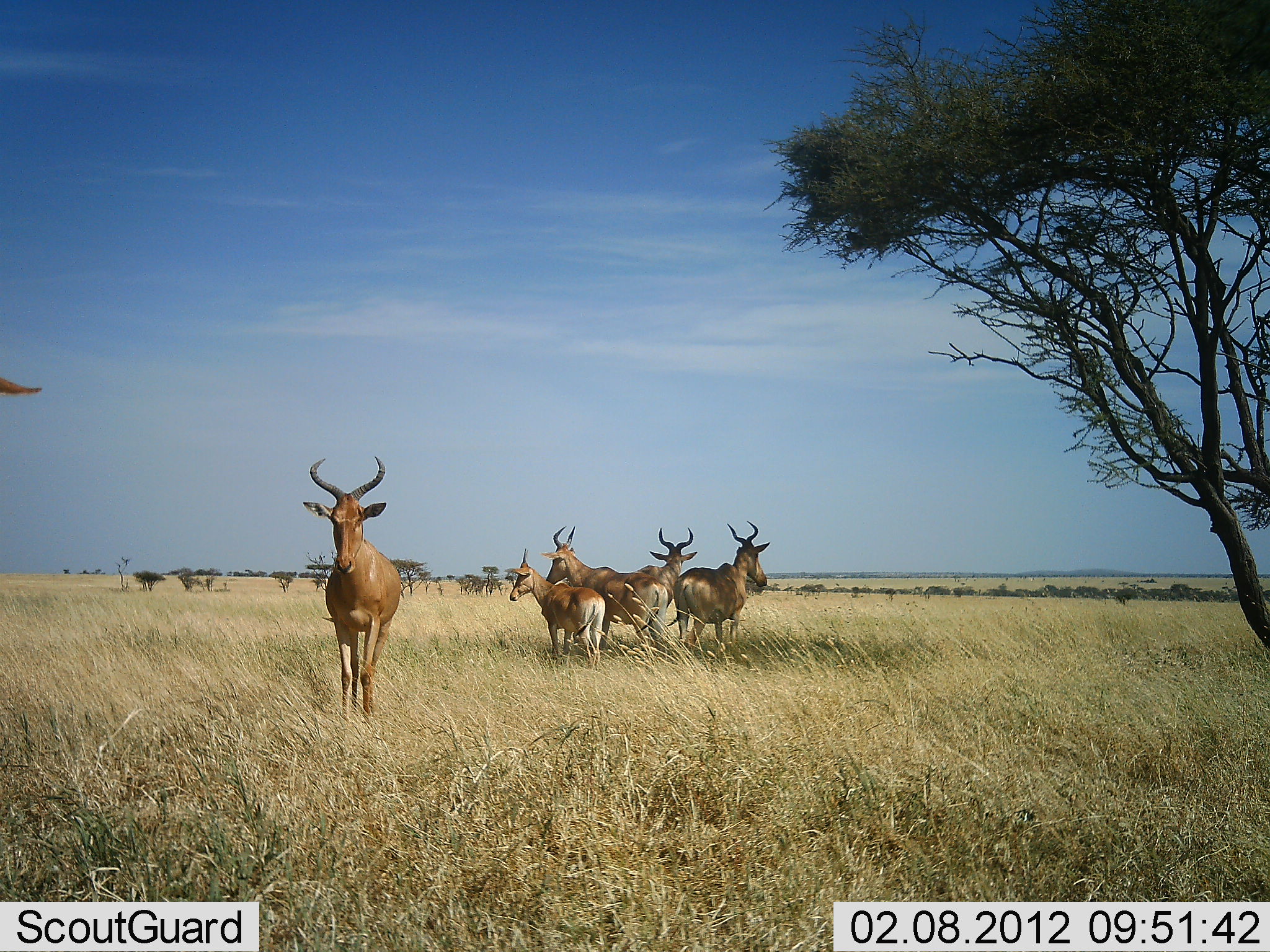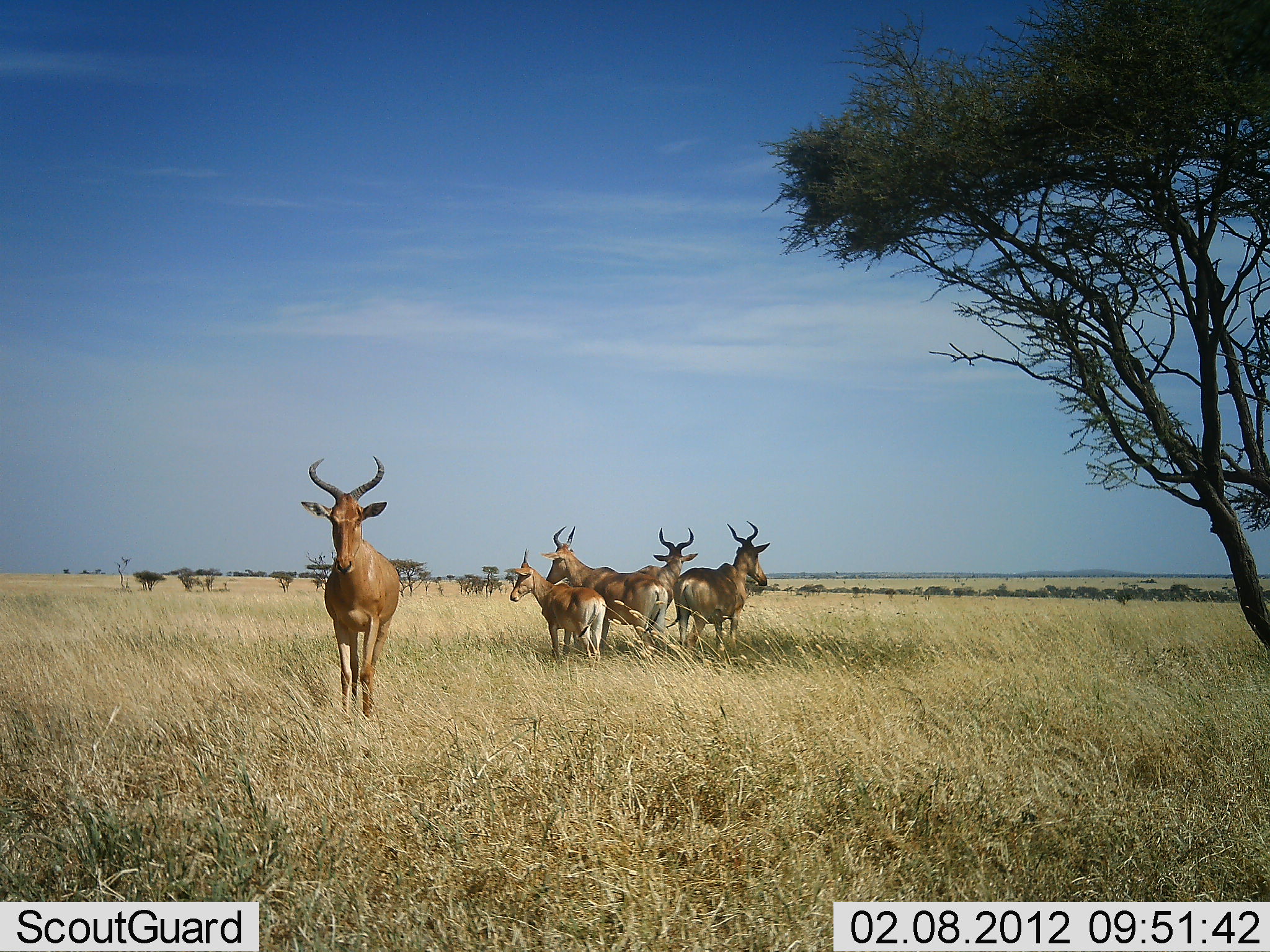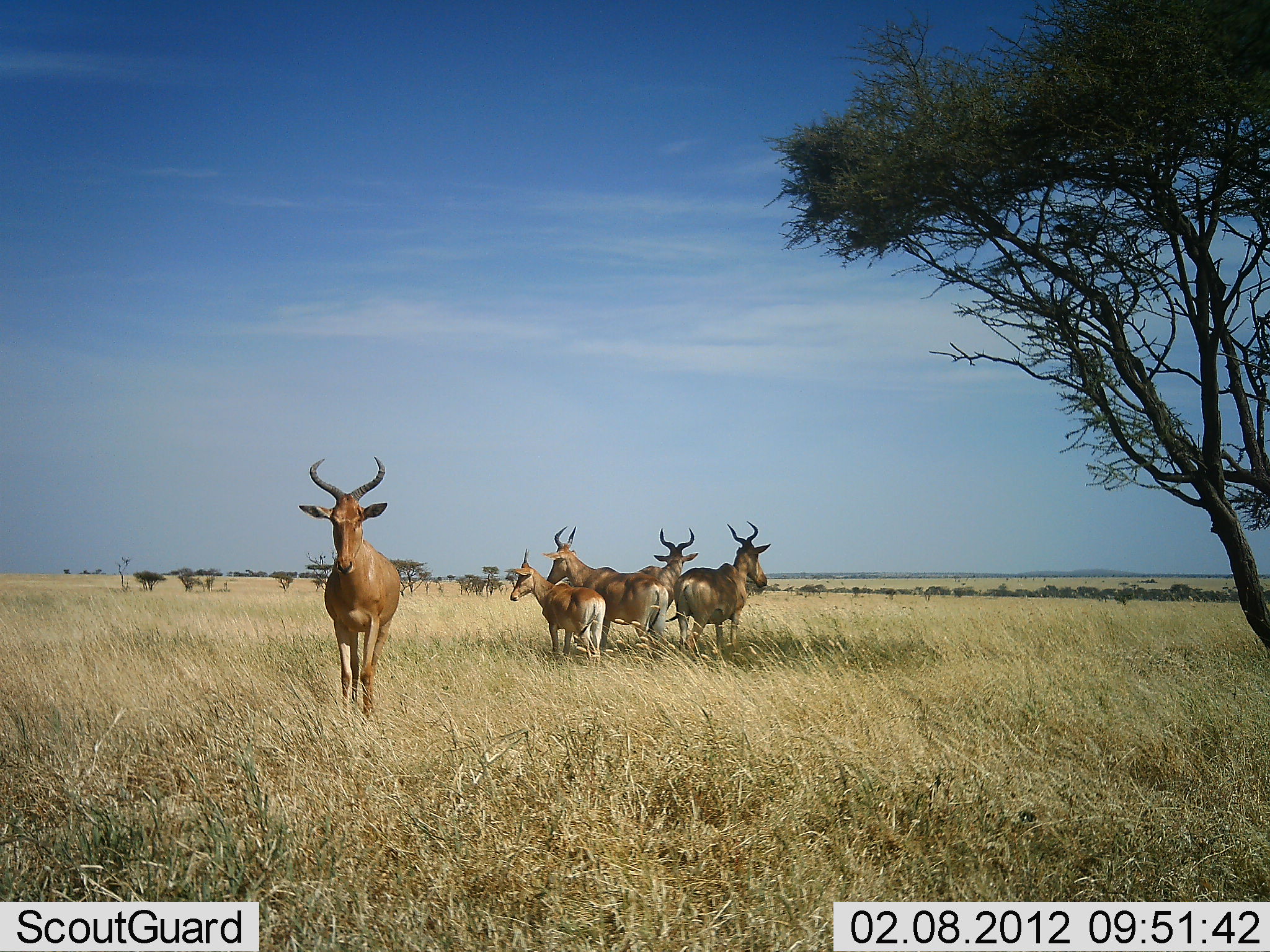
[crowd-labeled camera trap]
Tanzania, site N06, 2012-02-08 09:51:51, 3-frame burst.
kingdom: Animalia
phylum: Chordata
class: Mammalia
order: Artiodactyla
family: Bovidae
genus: Alcelaphus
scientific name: Alcelaphus buselaphus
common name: hartebeest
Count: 6.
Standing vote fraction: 100%.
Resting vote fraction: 6%.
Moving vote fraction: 6%.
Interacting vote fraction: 0%.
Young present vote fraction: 38%.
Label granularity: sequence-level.